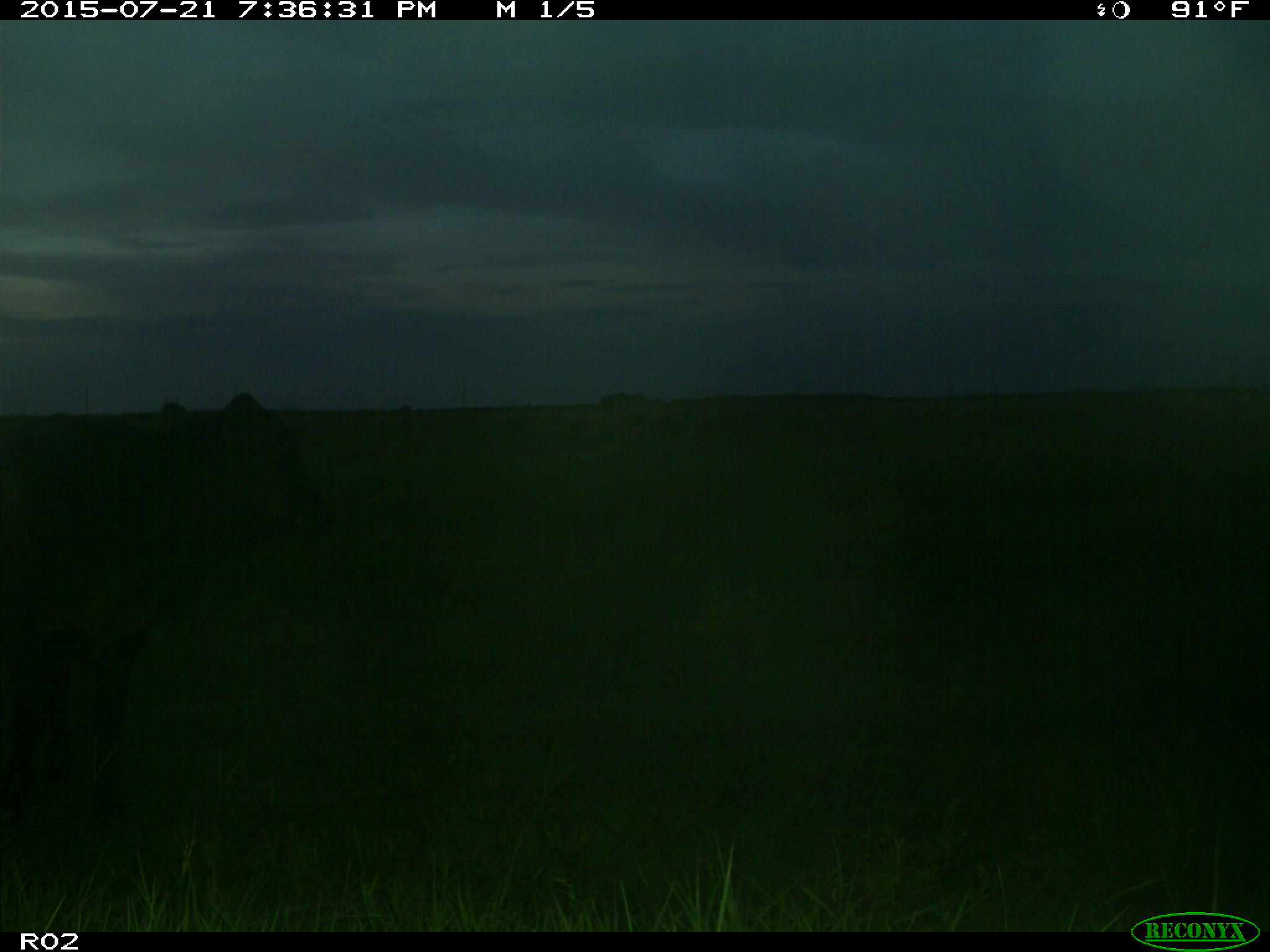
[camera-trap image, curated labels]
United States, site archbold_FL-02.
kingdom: Animalia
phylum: Chordata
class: Mammalia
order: Artiodactyla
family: Bovidae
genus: Bos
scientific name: Bos taurus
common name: domestic cow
Bos taurus (domestic cow).